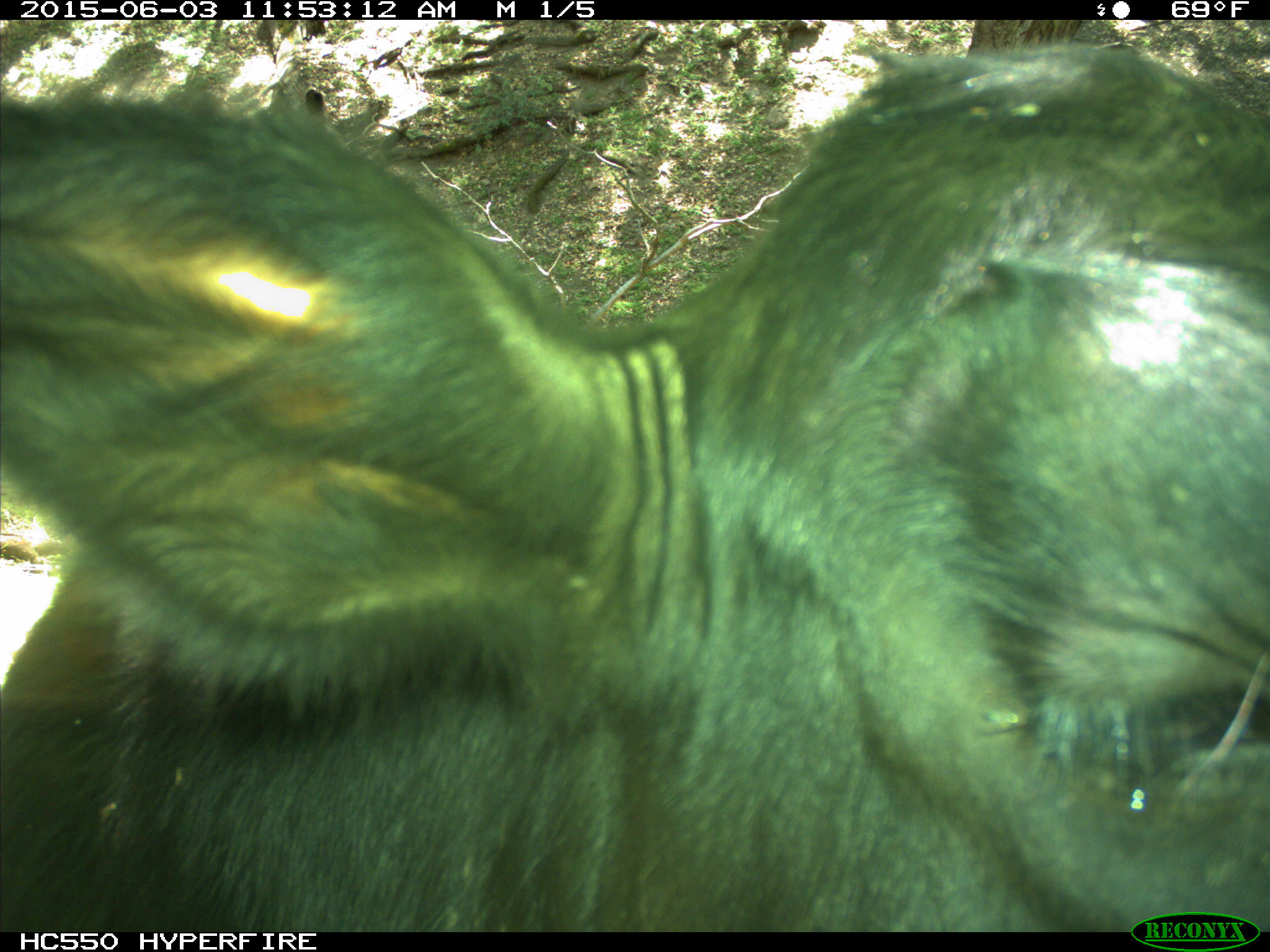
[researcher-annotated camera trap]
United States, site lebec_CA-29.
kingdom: Animalia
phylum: Chordata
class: Mammalia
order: Artiodactyla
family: Bovidae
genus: Bos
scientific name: Bos taurus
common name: domestic cow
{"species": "Bos taurus (domestic cow)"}